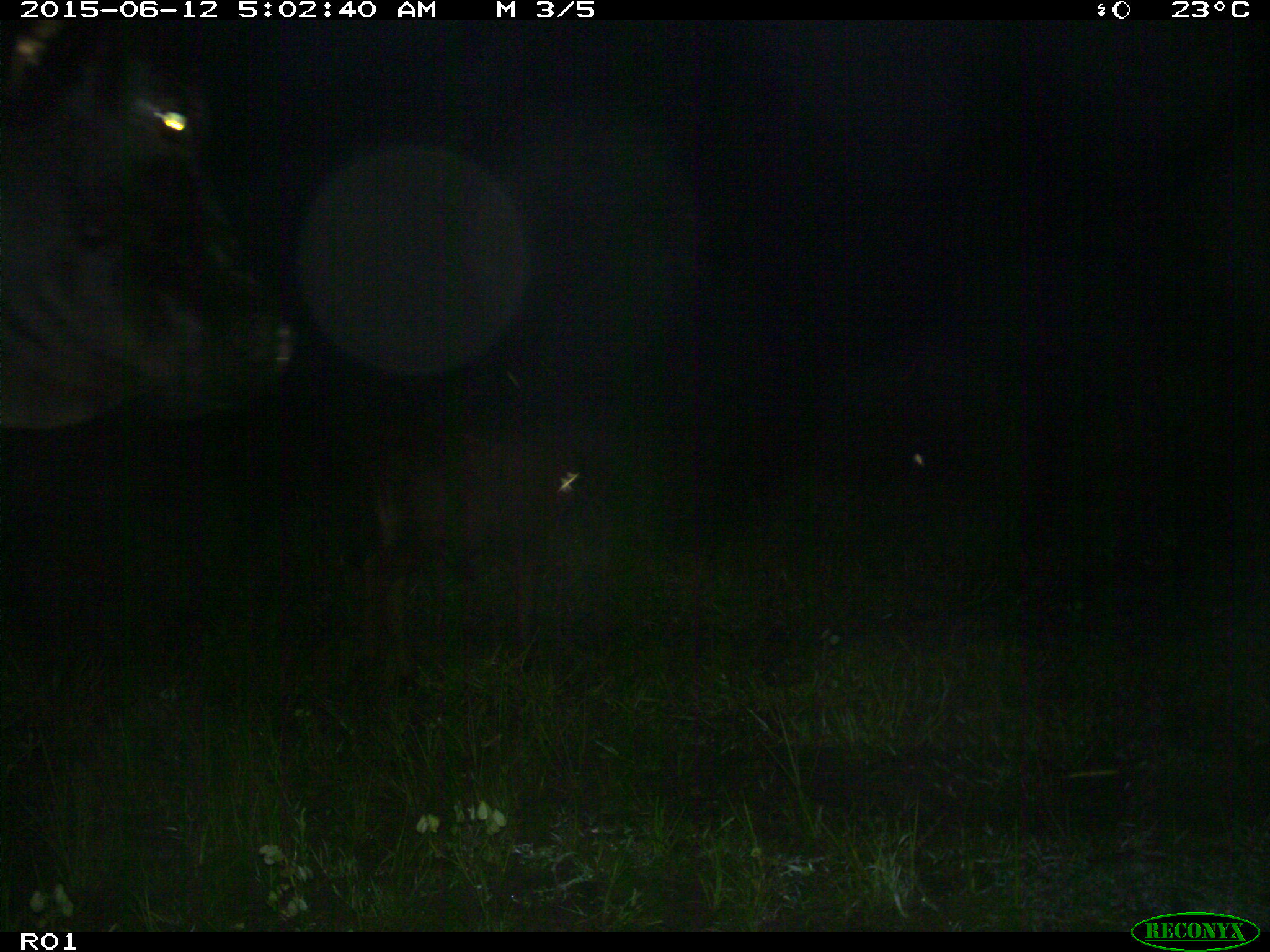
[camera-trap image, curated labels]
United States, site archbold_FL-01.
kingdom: Animalia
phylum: Chordata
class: Mammalia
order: Artiodactyla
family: Bovidae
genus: Bos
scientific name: Bos taurus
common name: domestic cow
Bos taurus (domestic cow).